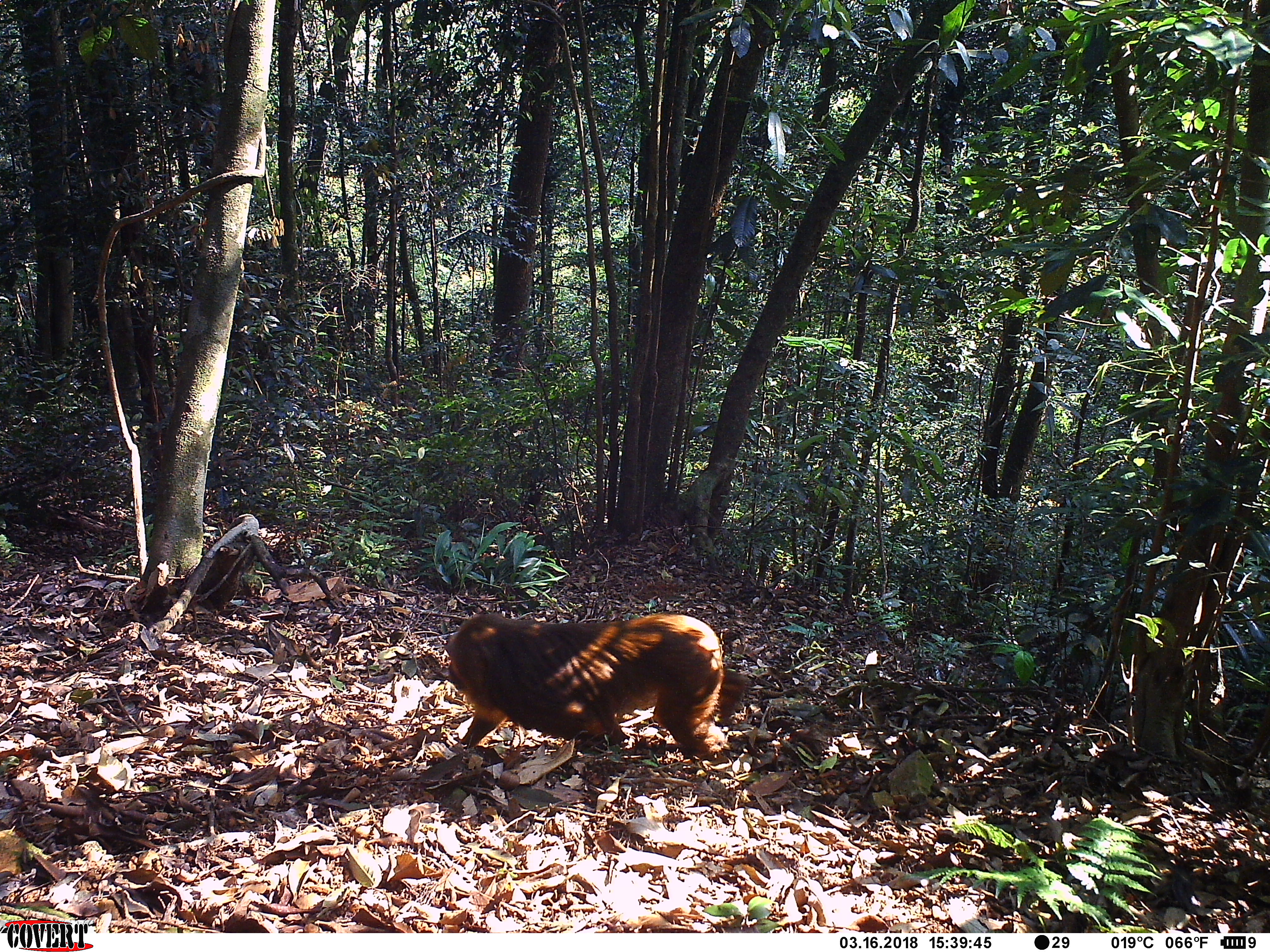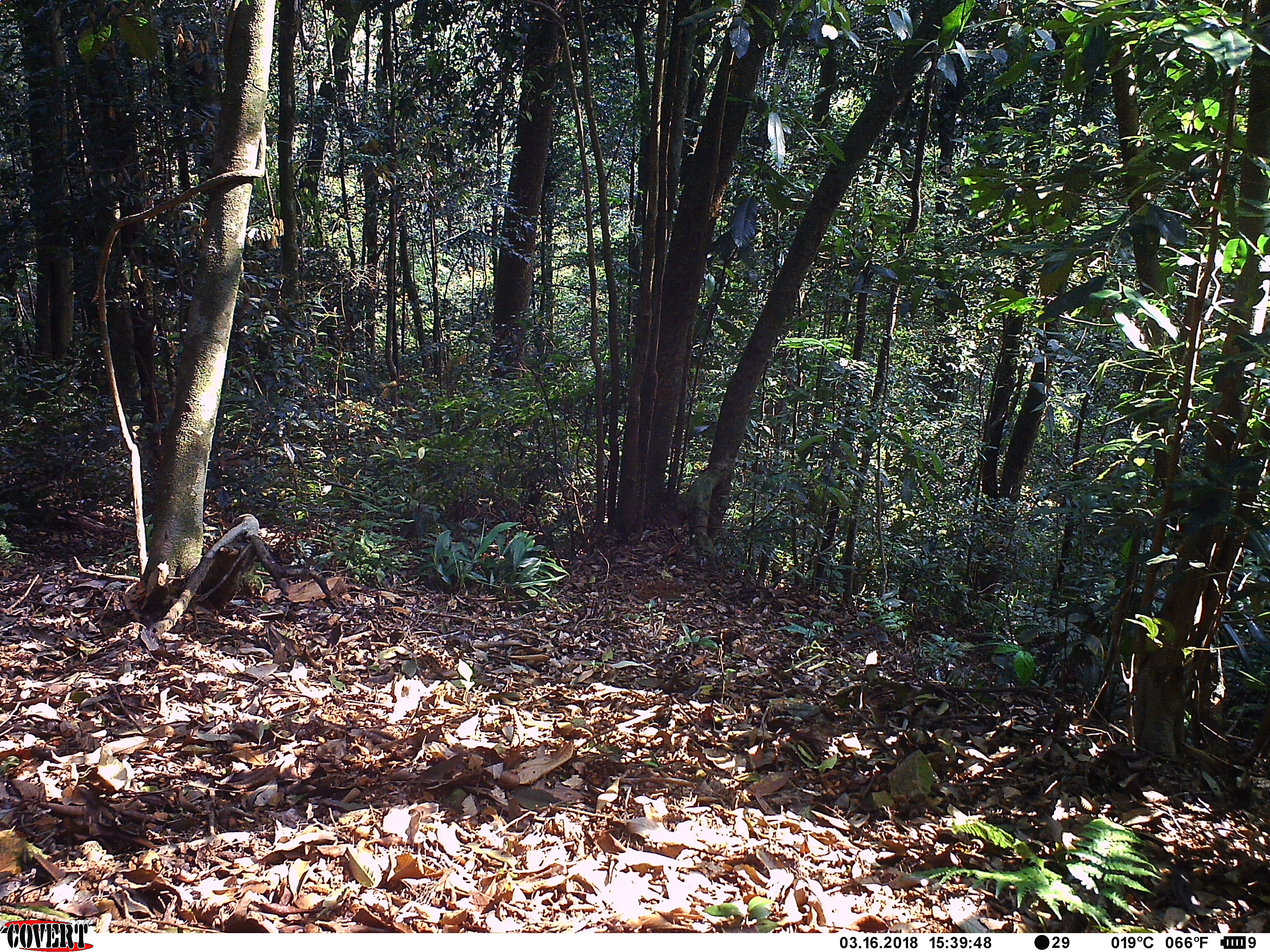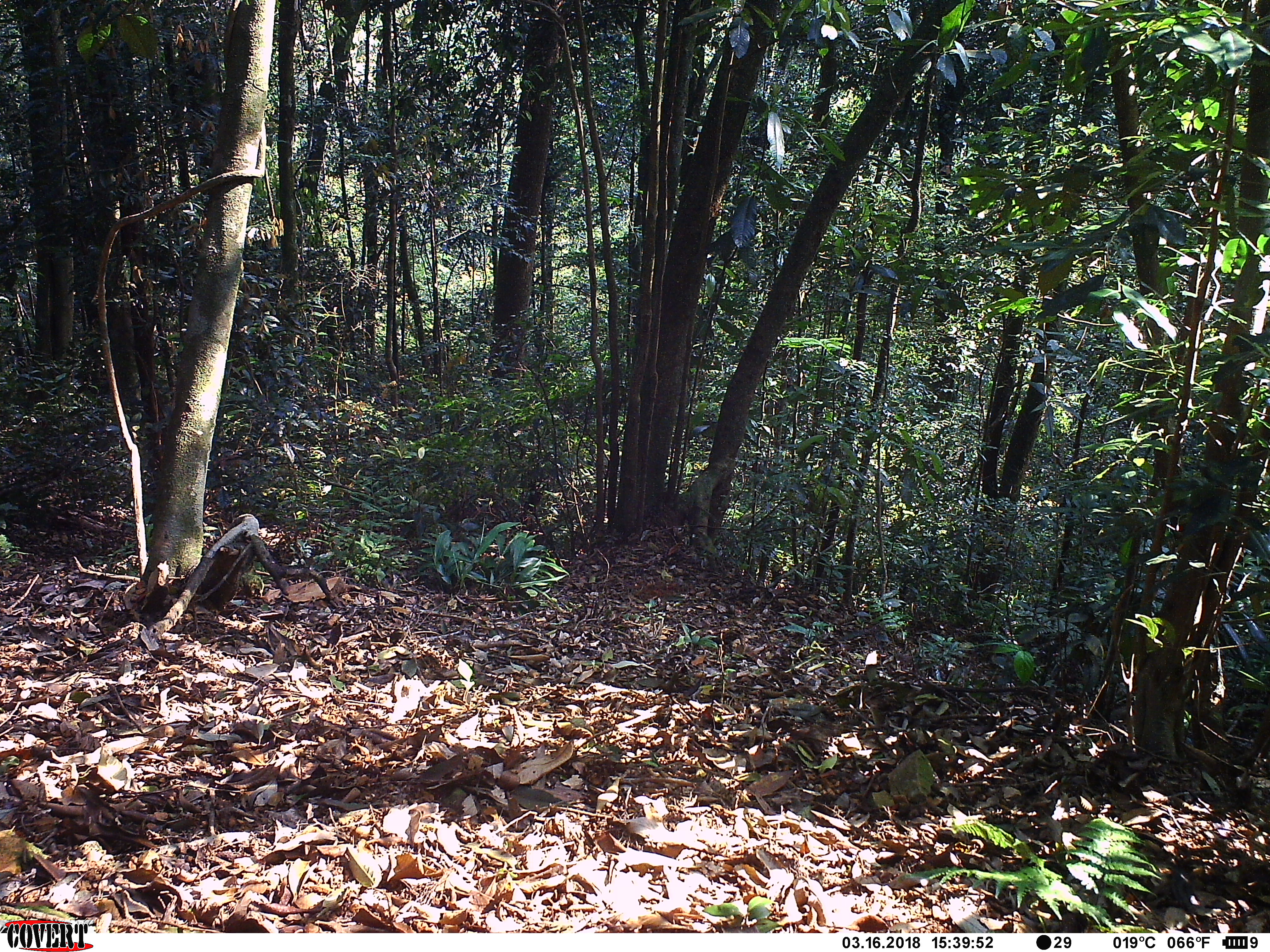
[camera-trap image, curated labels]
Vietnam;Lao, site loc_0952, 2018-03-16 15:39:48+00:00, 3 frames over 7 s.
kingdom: Animalia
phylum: Chordata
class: Mammalia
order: Primates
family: Cercopithecidae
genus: Macaca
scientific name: Macaca arctoides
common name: stump-tailed macaque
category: stump tailed macaque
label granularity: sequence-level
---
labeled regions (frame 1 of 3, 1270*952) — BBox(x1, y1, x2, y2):
stump tailed macaque: BBox(445, 612, 747, 759)